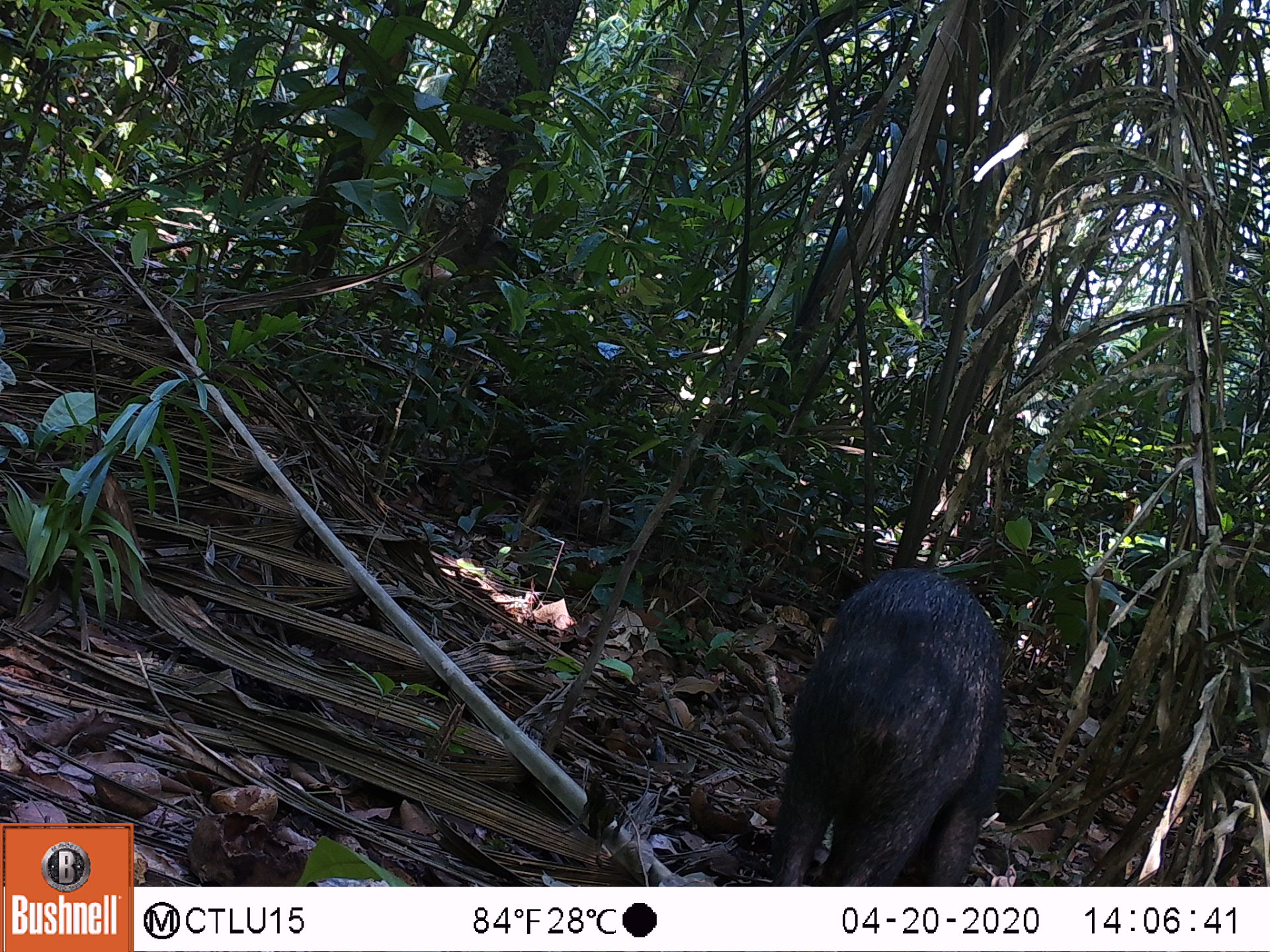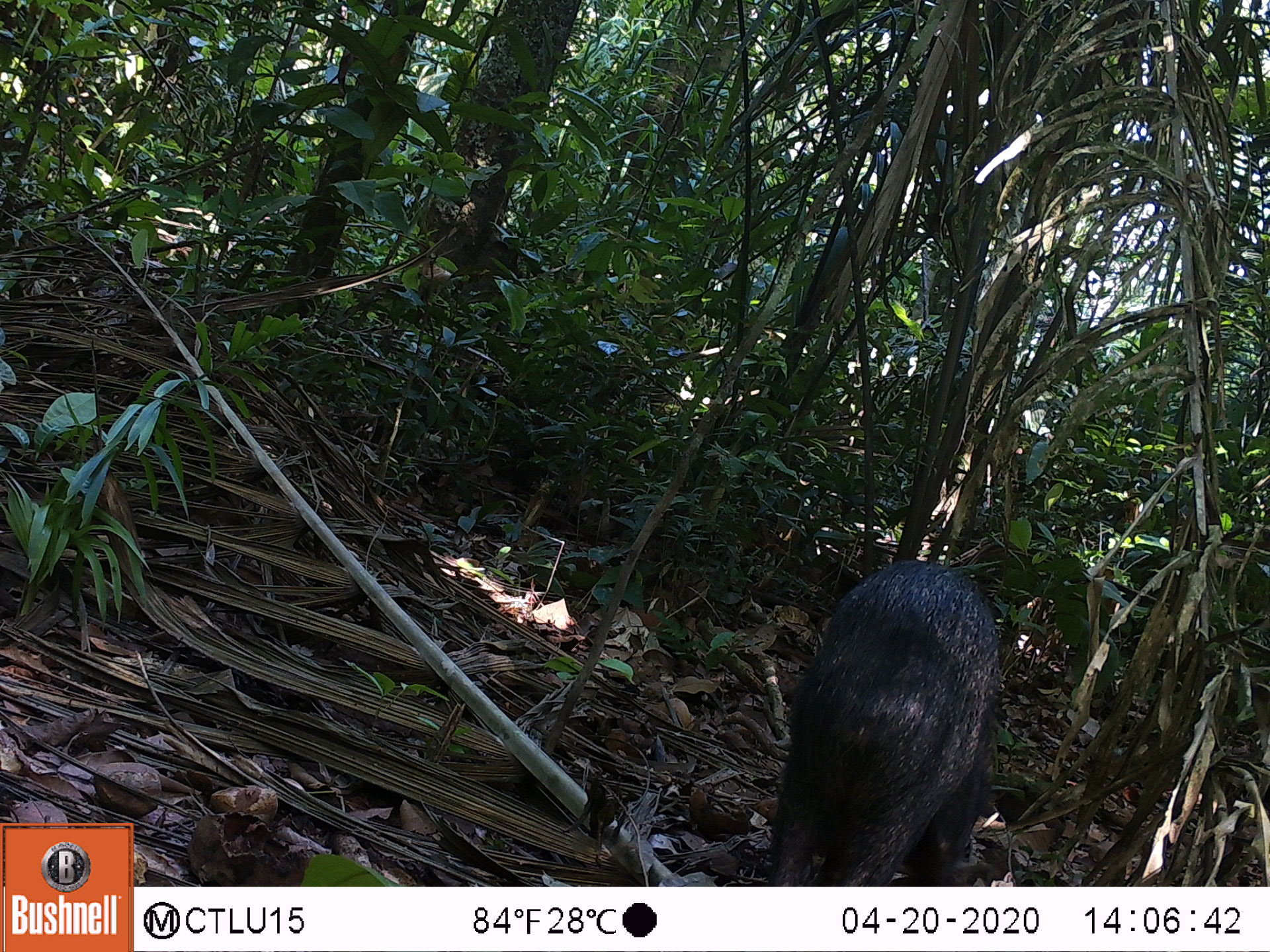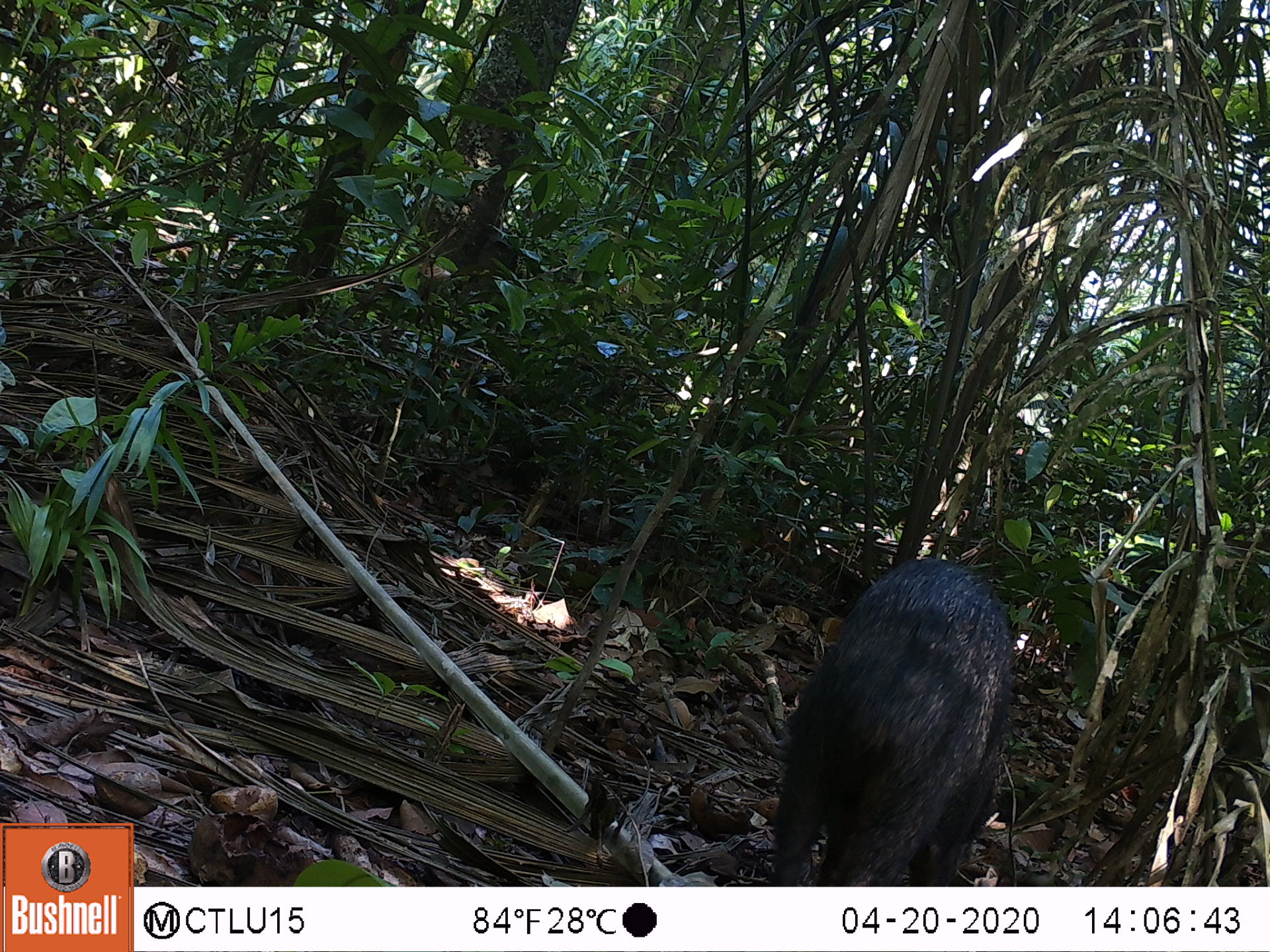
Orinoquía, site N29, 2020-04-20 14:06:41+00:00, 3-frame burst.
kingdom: Animalia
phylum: Chordata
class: Mammalia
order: Artiodactyla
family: Tayassuidae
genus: Pecari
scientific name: Pecari tajacu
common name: collared peccary